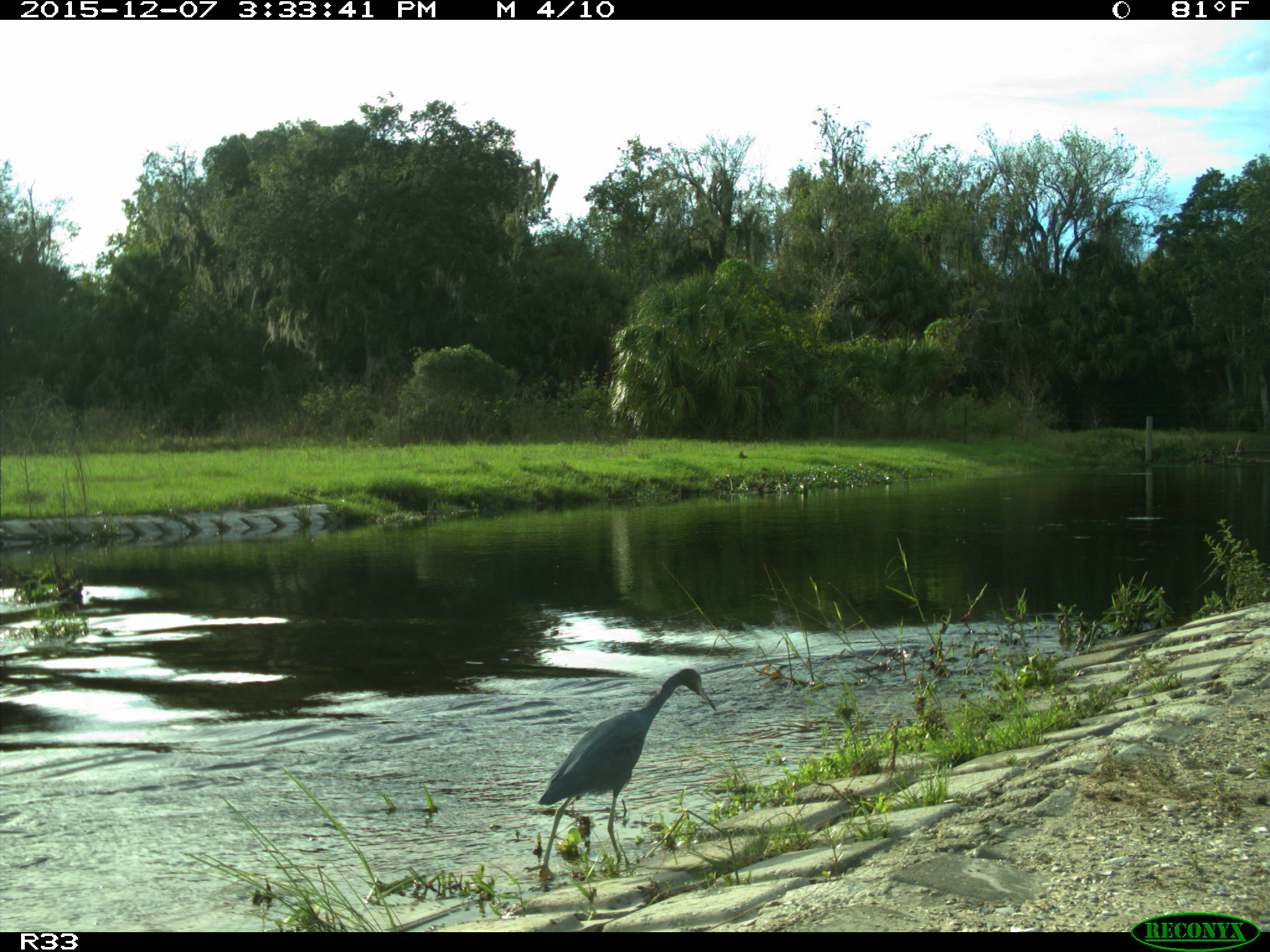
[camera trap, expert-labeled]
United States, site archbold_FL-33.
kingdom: Animalia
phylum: Chordata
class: Aves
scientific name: Aves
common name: birds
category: unidentified bird